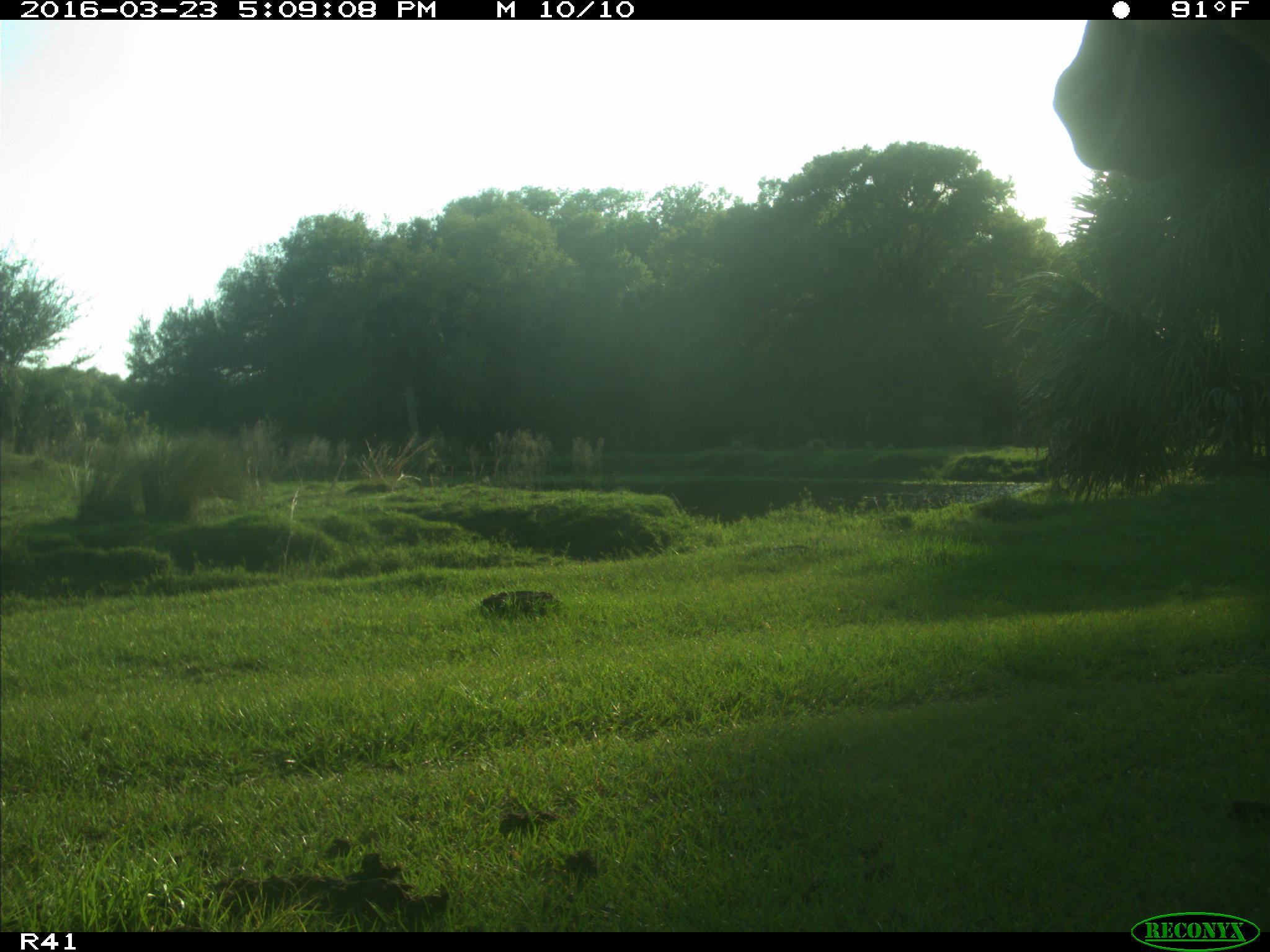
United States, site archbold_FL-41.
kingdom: Animalia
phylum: Chordata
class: Mammalia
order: Artiodactyla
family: Bovidae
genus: Bos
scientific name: Bos taurus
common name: domestic cow